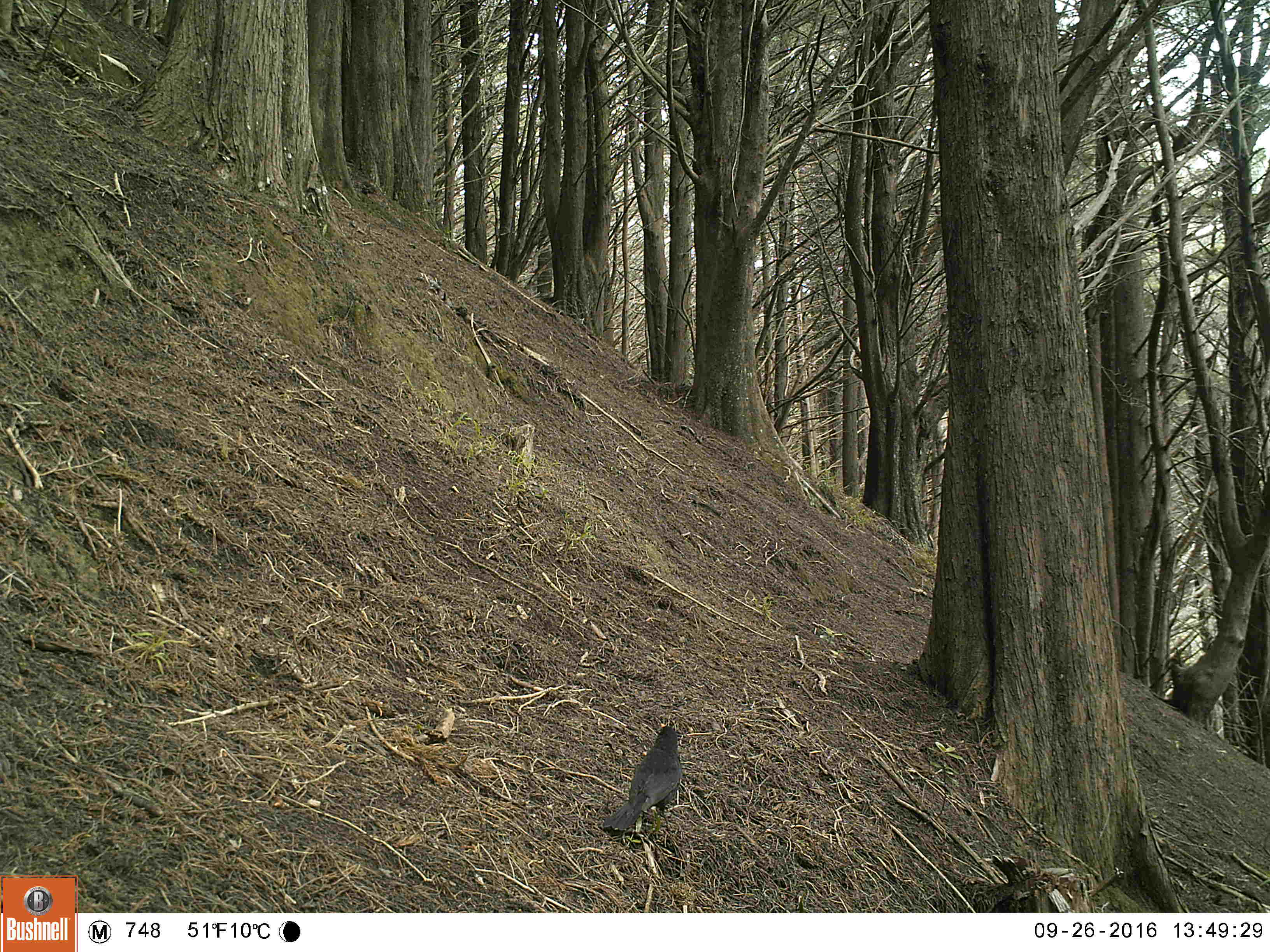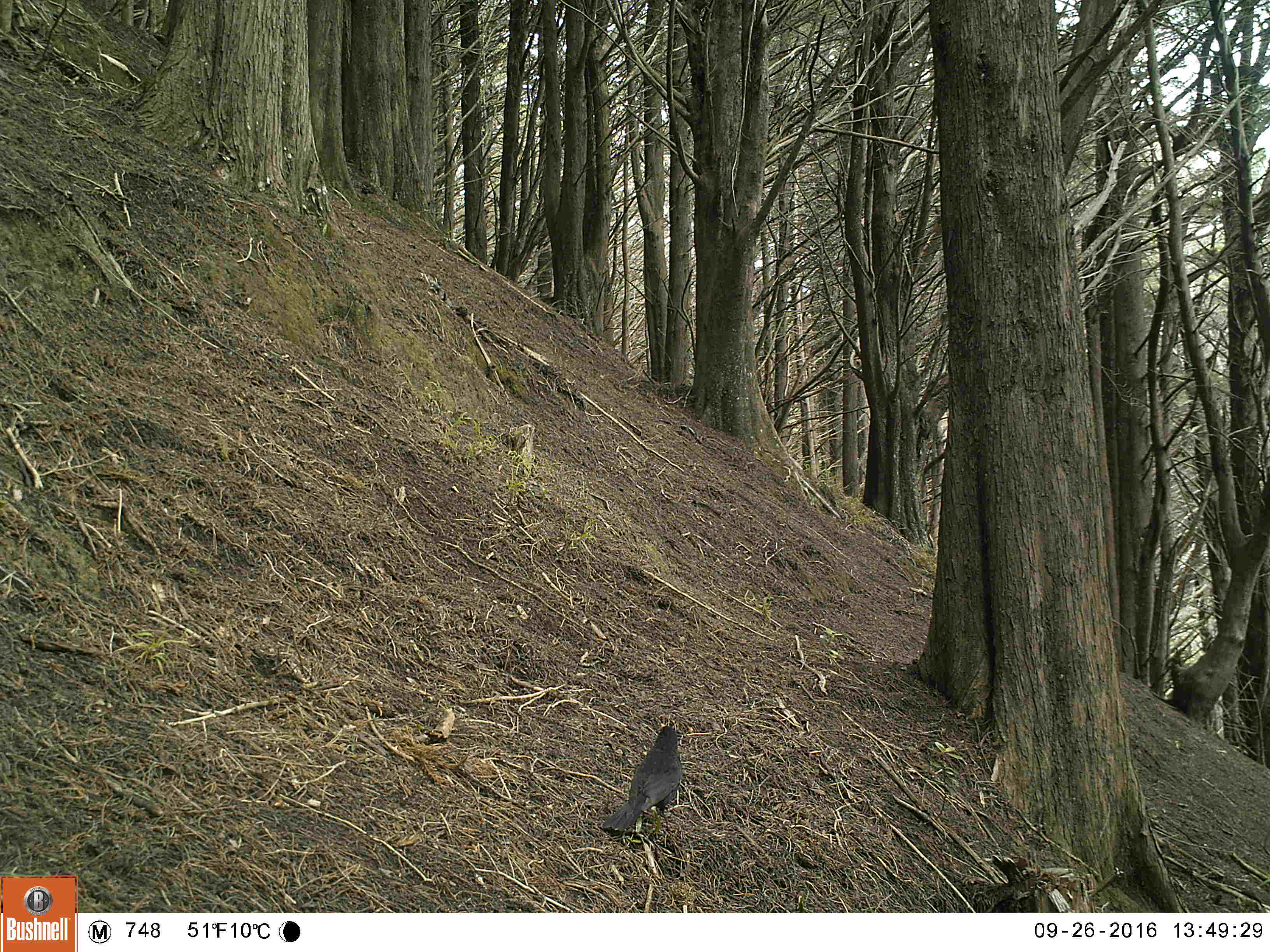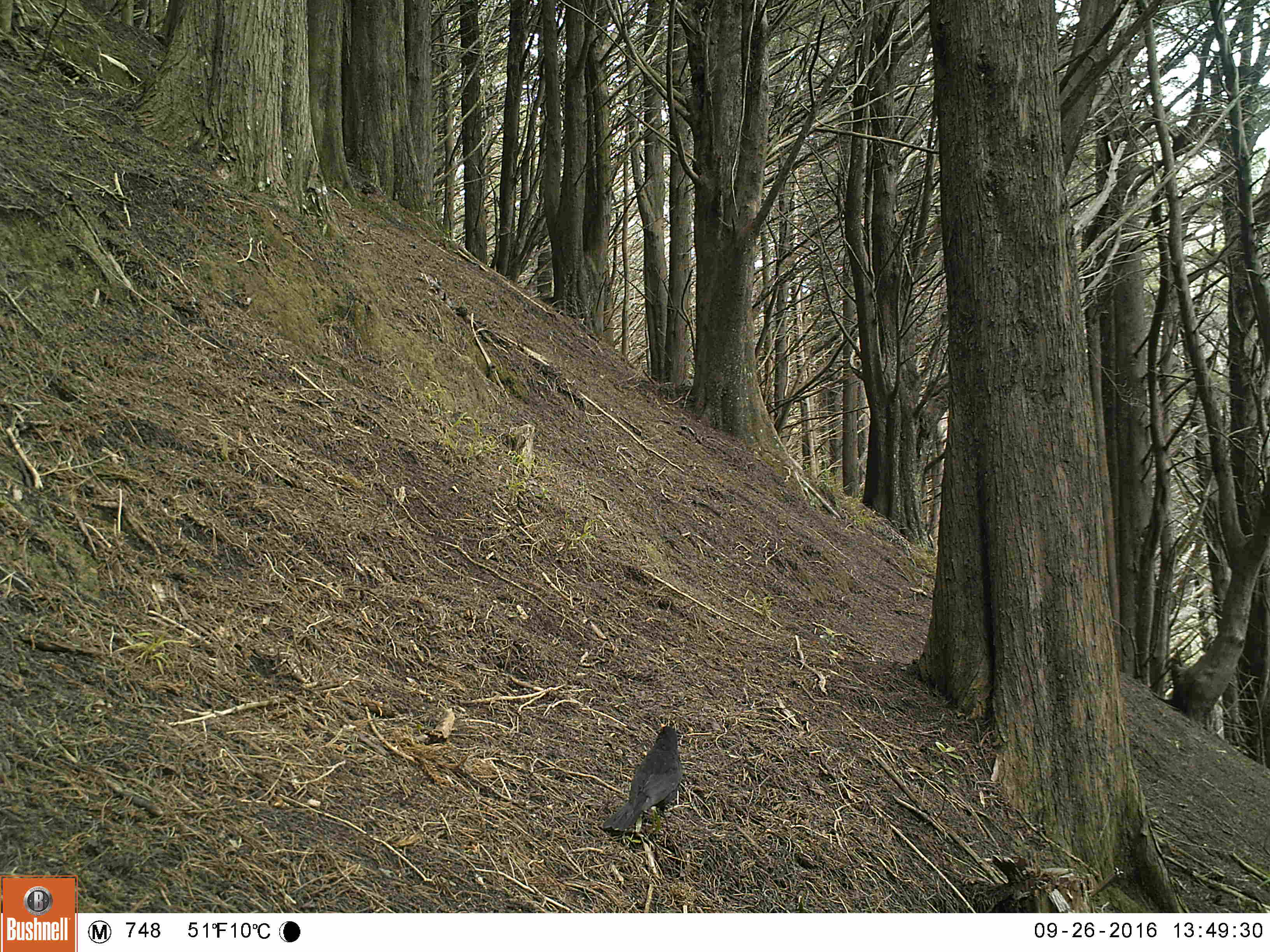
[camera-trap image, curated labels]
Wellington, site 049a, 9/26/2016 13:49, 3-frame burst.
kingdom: Animalia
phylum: Chordata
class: Aves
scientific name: Aves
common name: bird